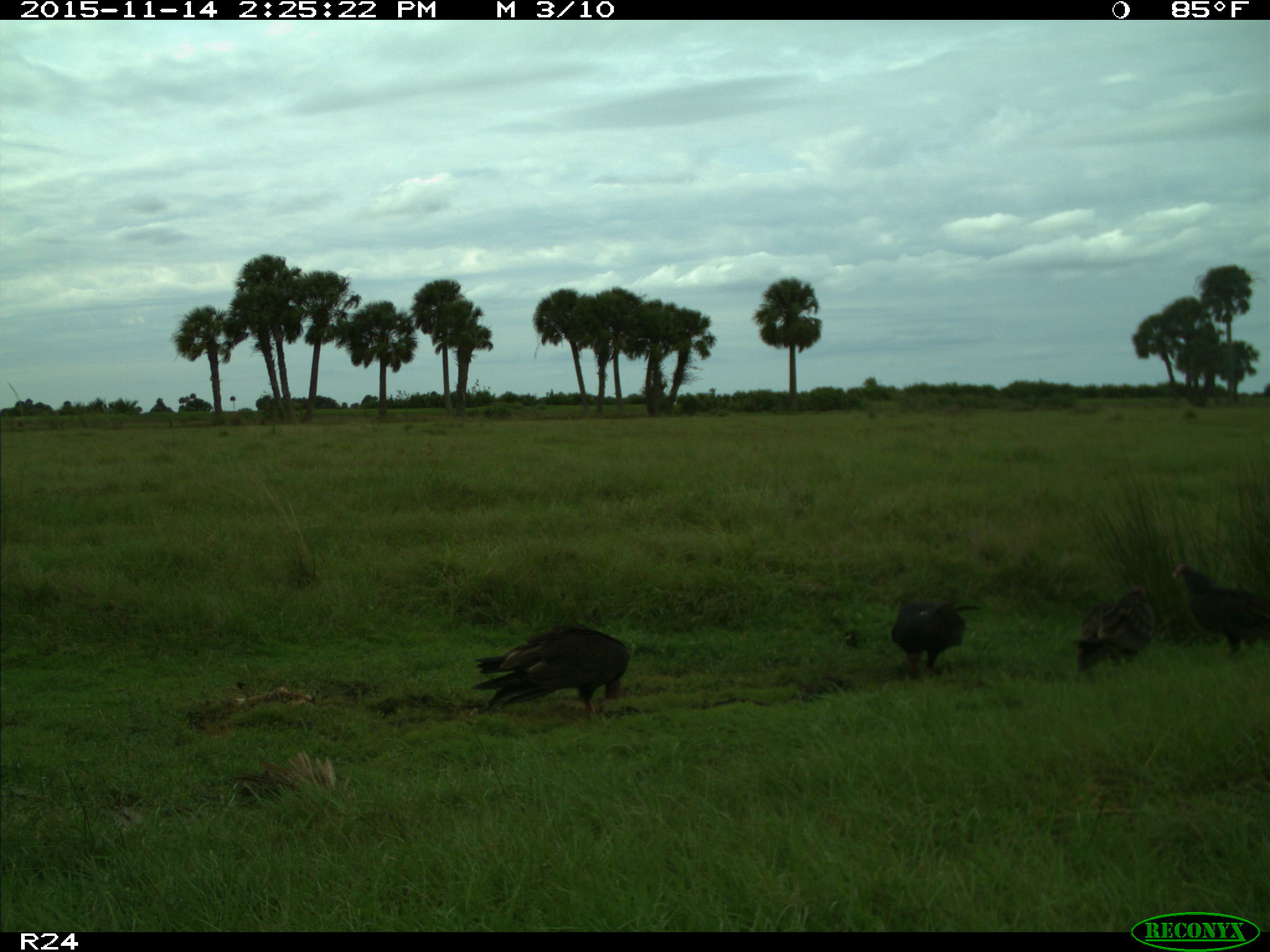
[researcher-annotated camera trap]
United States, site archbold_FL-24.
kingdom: Animalia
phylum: Chordata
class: Aves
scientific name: Aves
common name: birds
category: unidentified bird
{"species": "unidentified bird (birds) (Aves)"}